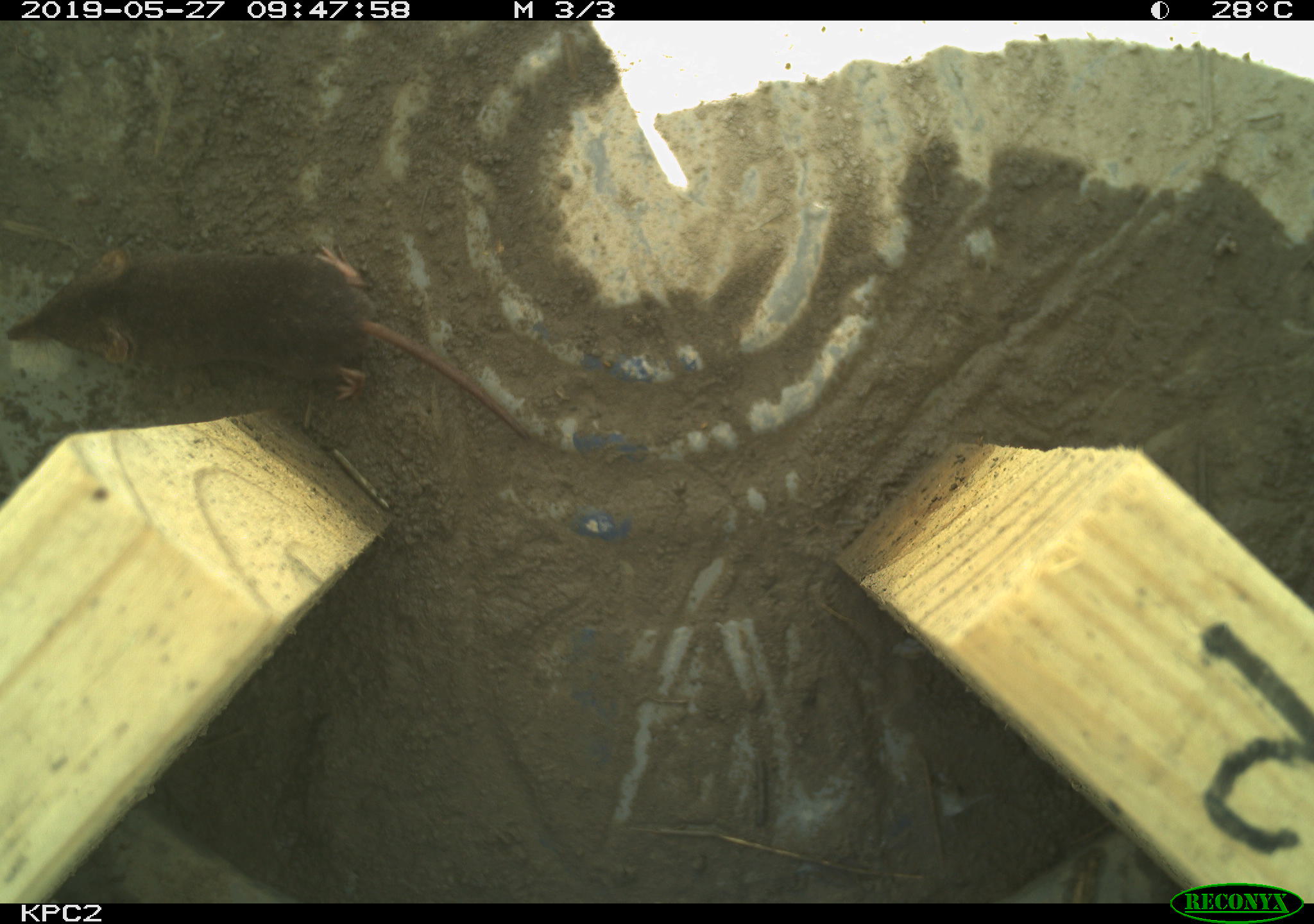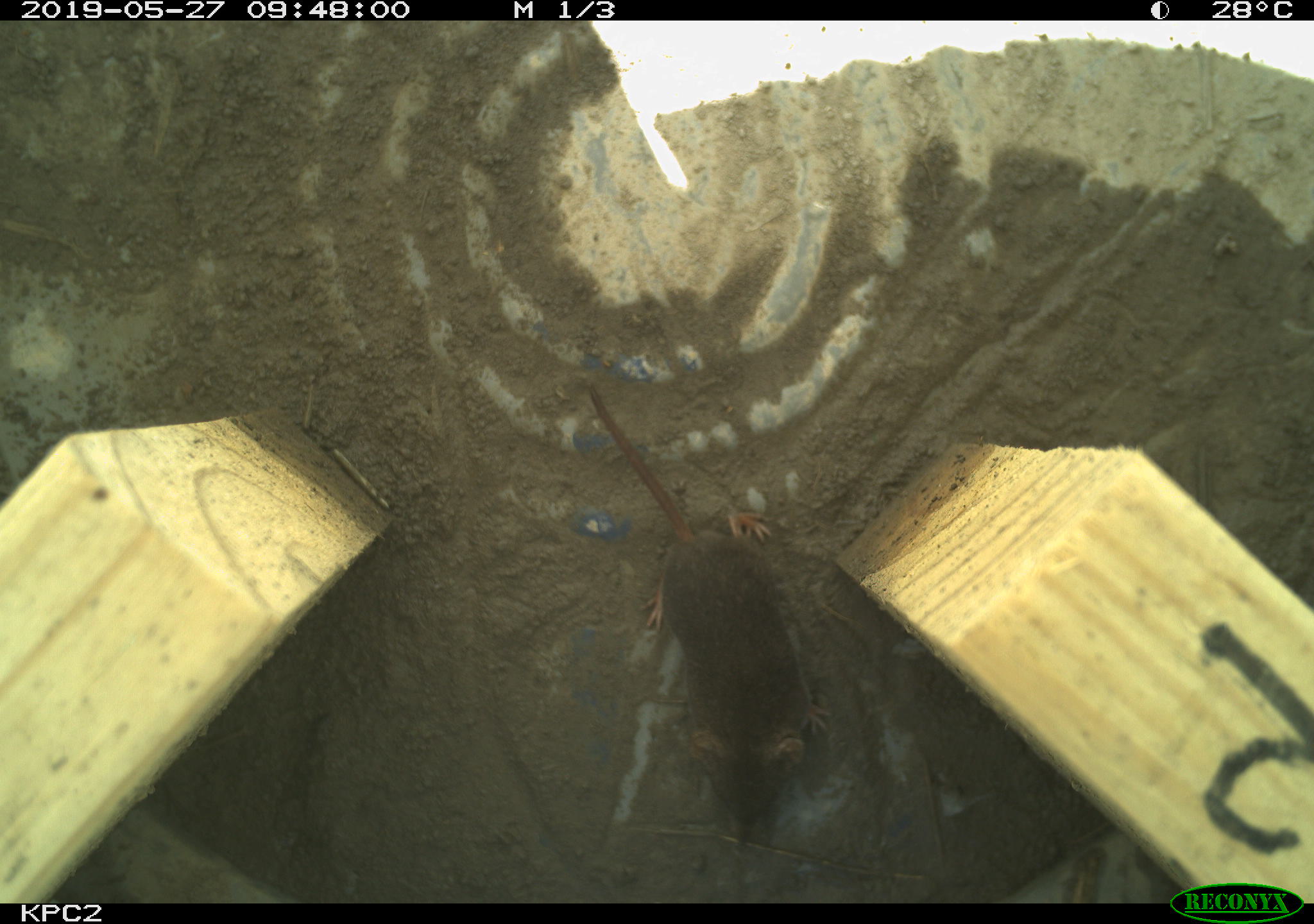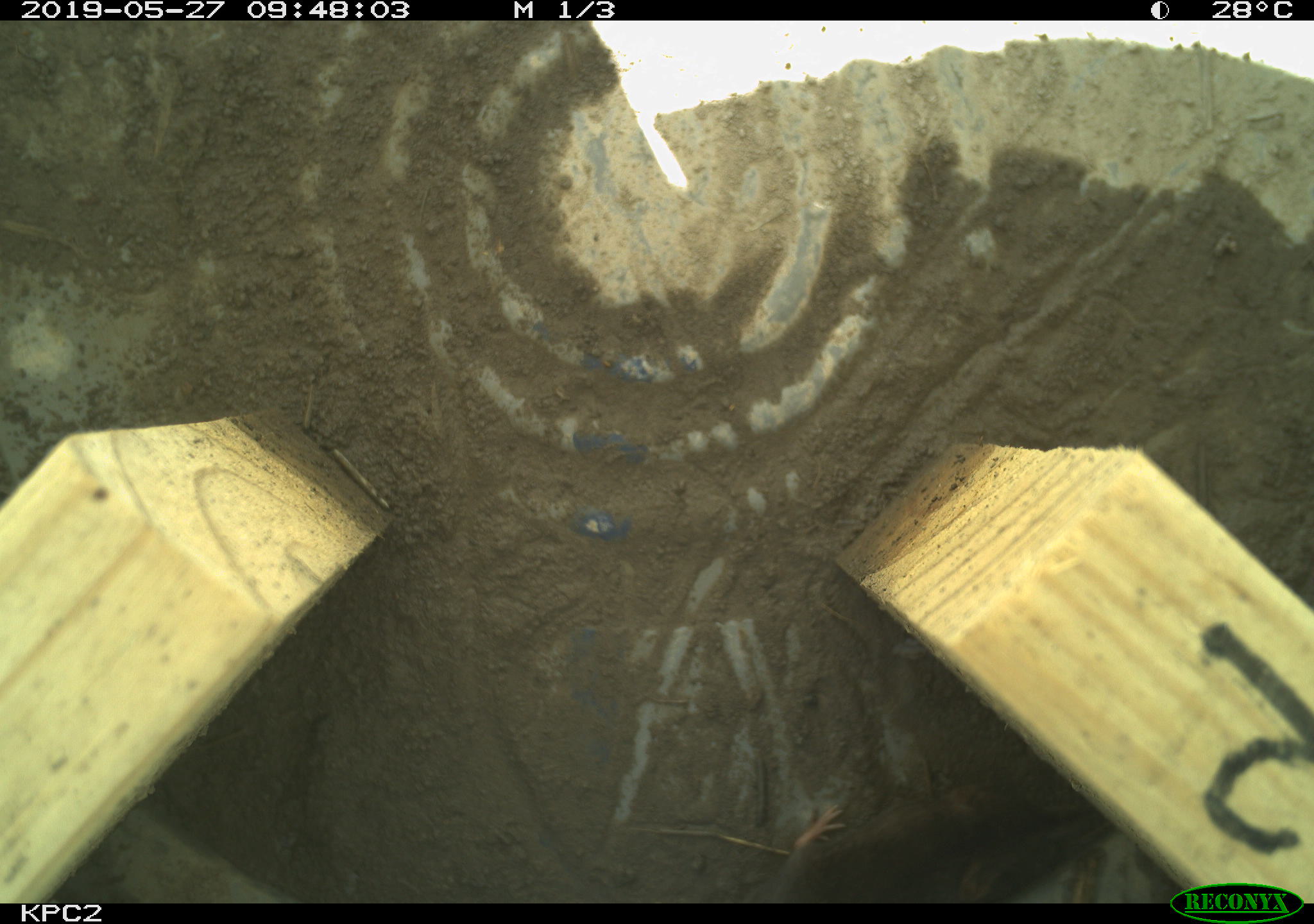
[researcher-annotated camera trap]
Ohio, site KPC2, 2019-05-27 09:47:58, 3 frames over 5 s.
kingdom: Animalia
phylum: Chordata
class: Mammalia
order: Eulipotyphla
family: Soricidae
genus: Sorex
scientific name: Sorex cinereus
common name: masked shrew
Masked shrew (Sorex cinereus).